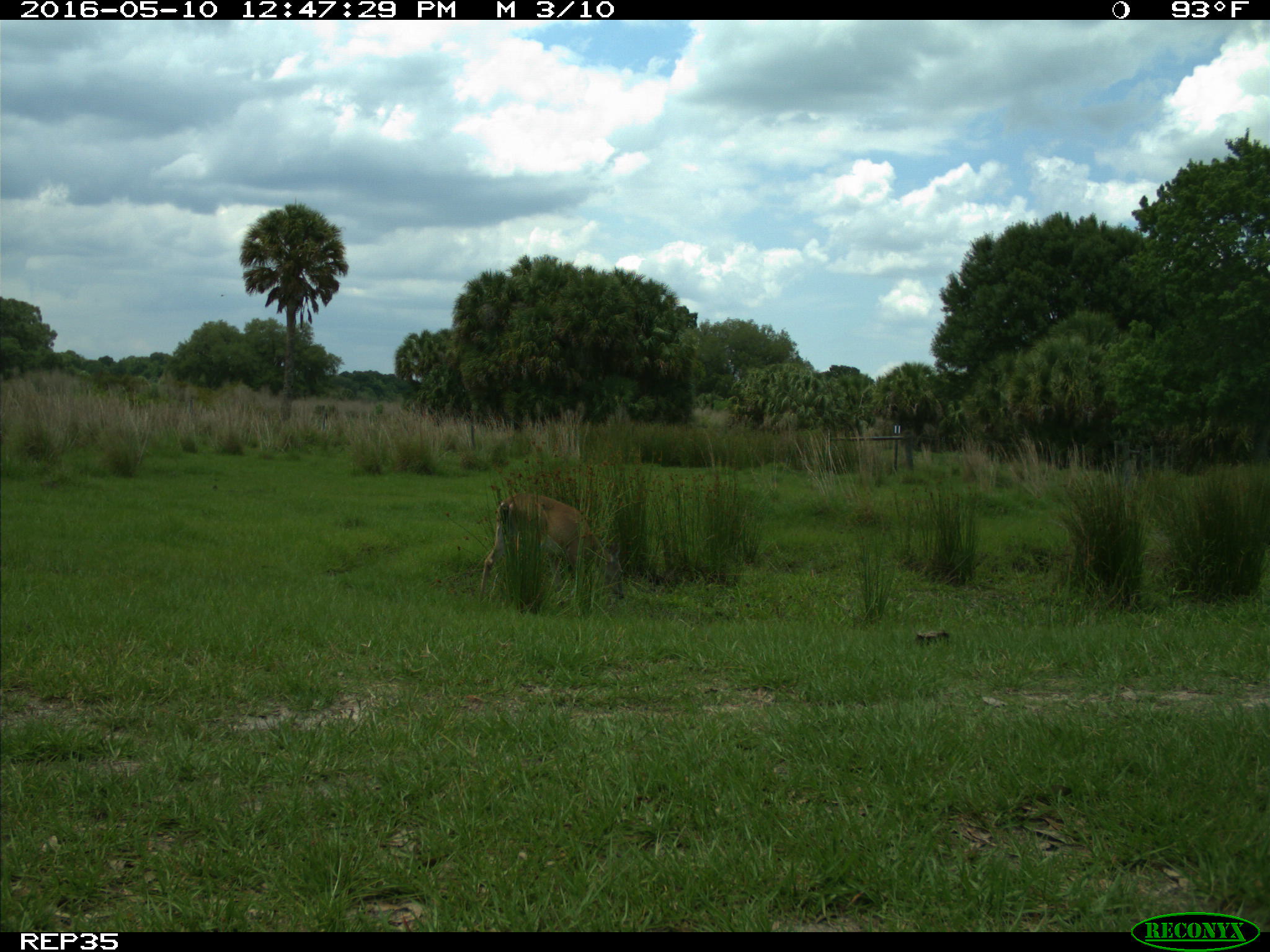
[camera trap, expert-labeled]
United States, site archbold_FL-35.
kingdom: Animalia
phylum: Chordata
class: Mammalia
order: Artiodactyla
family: Cervidae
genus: Odocoileus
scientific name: Odocoileus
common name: deer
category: unidentified deer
Unidentified deer (deer) (Odocoileus).